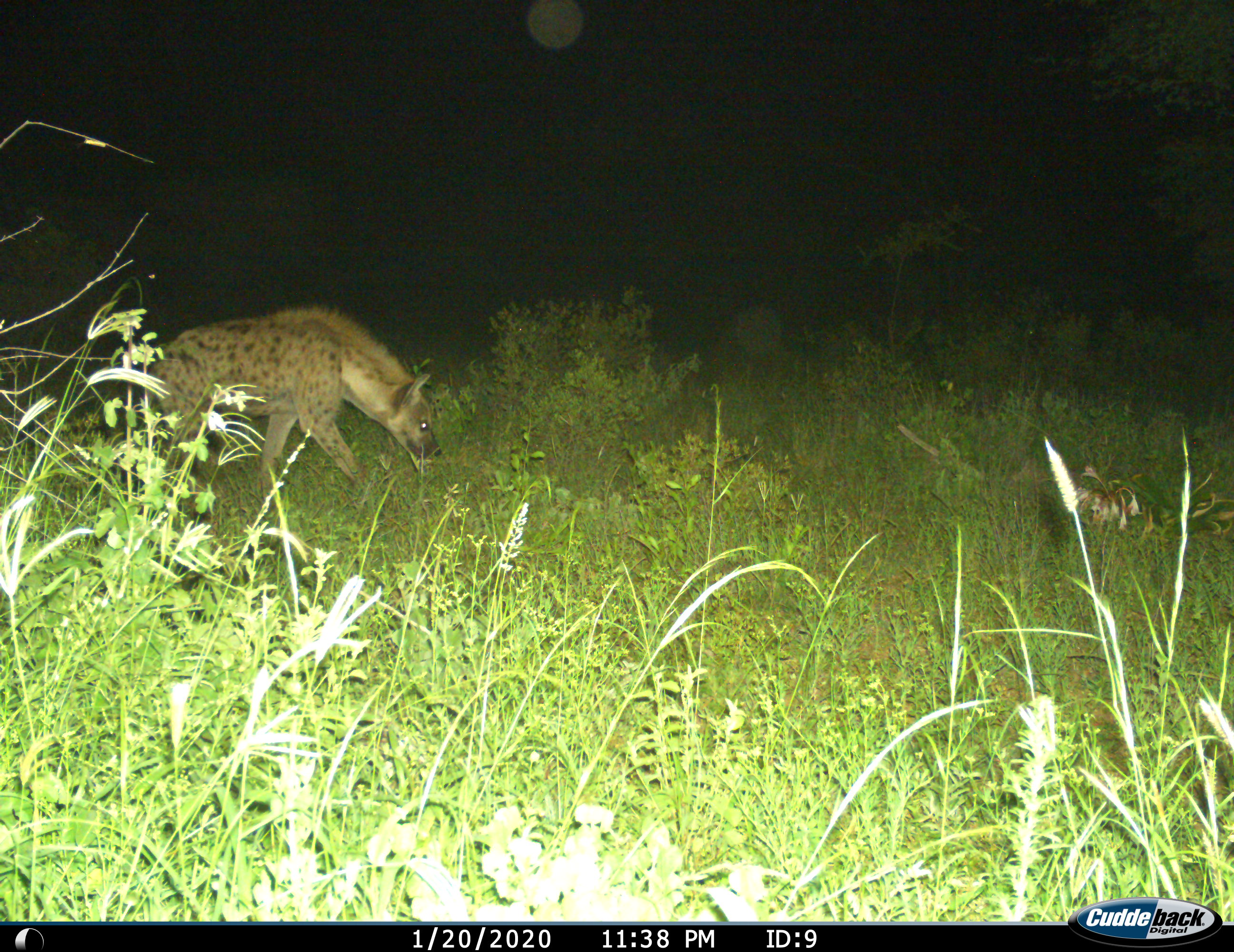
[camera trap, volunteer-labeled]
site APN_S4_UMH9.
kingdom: Animalia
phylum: Chordata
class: Mammalia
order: Carnivora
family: Hyaenidae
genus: Crocuta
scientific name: Crocuta crocuta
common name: spotted hyena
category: hyenaspotted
Hyenaspotted (spotted hyena) (Crocuta crocuta), count 1. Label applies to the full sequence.